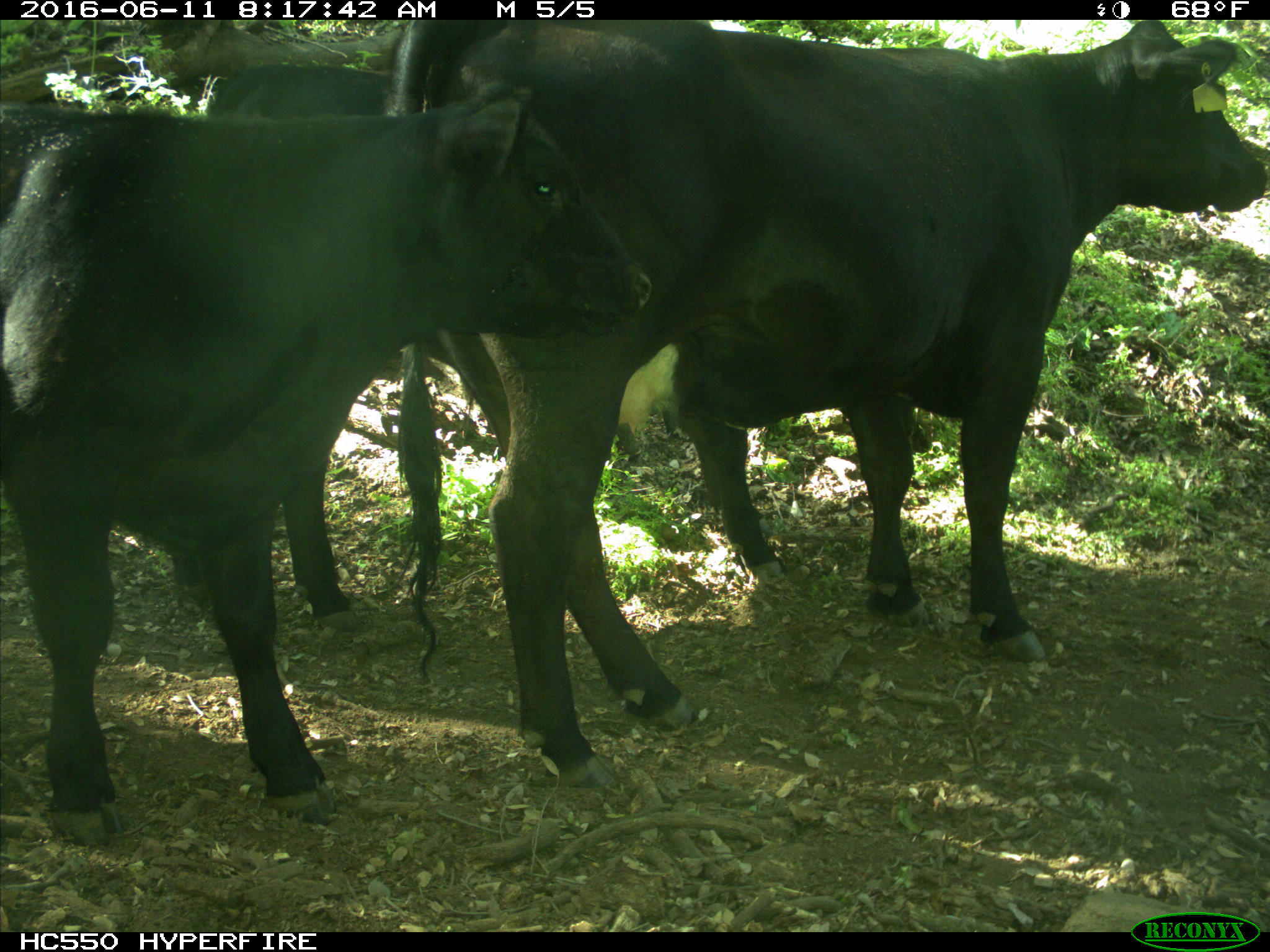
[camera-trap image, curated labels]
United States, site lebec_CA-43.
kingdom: Animalia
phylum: Chordata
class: Mammalia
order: Artiodactyla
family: Bovidae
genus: Bos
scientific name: Bos taurus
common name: domestic cow